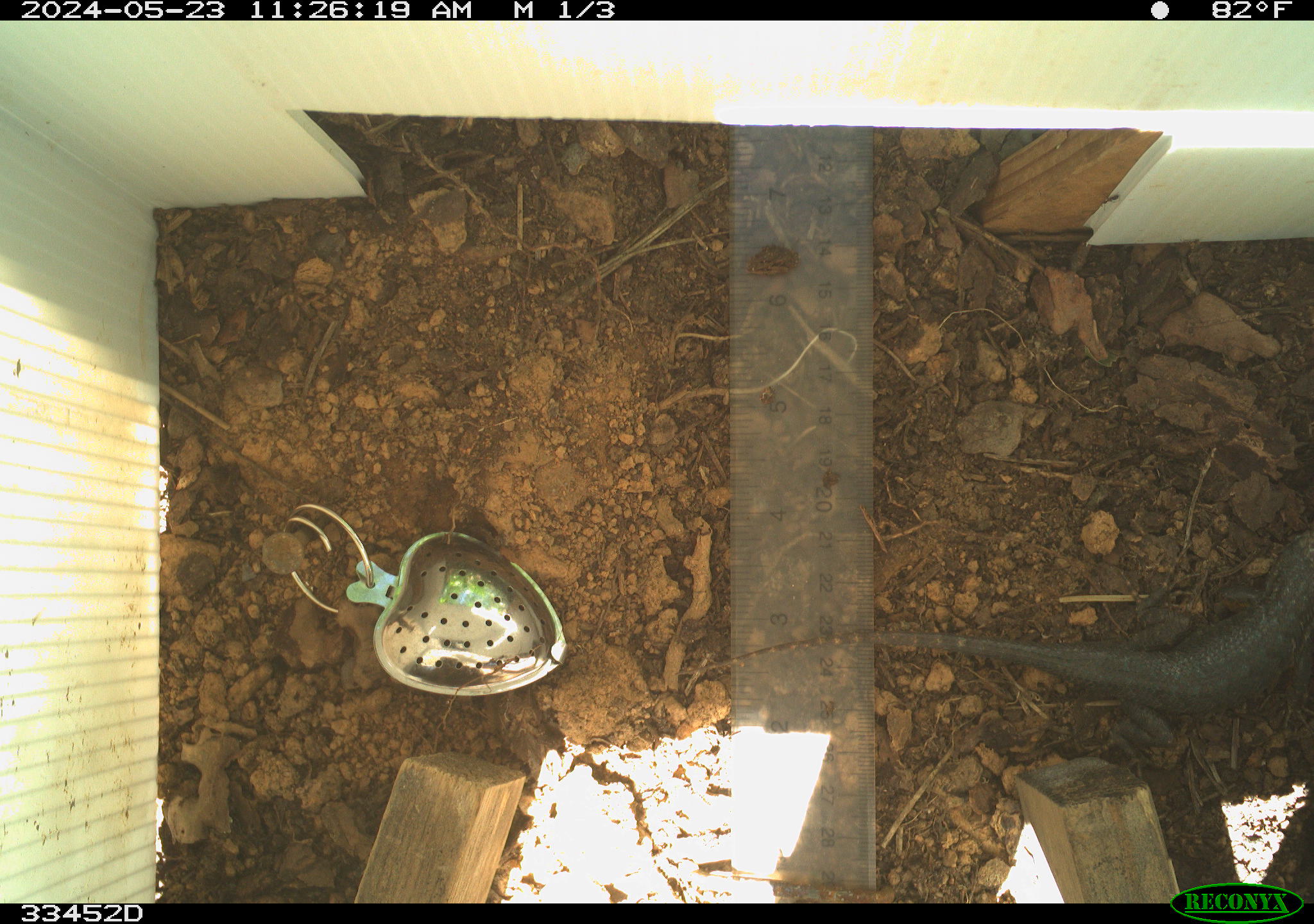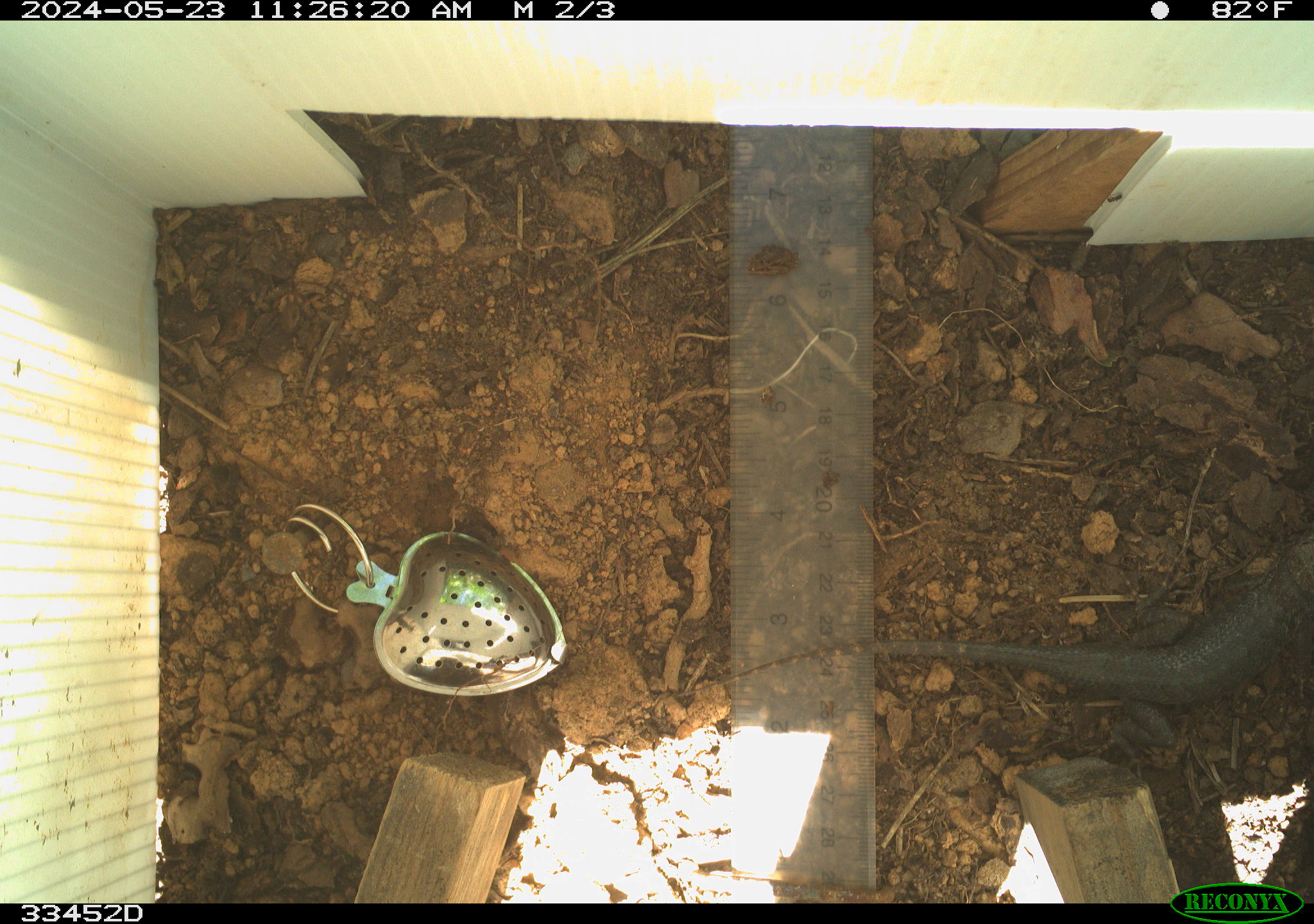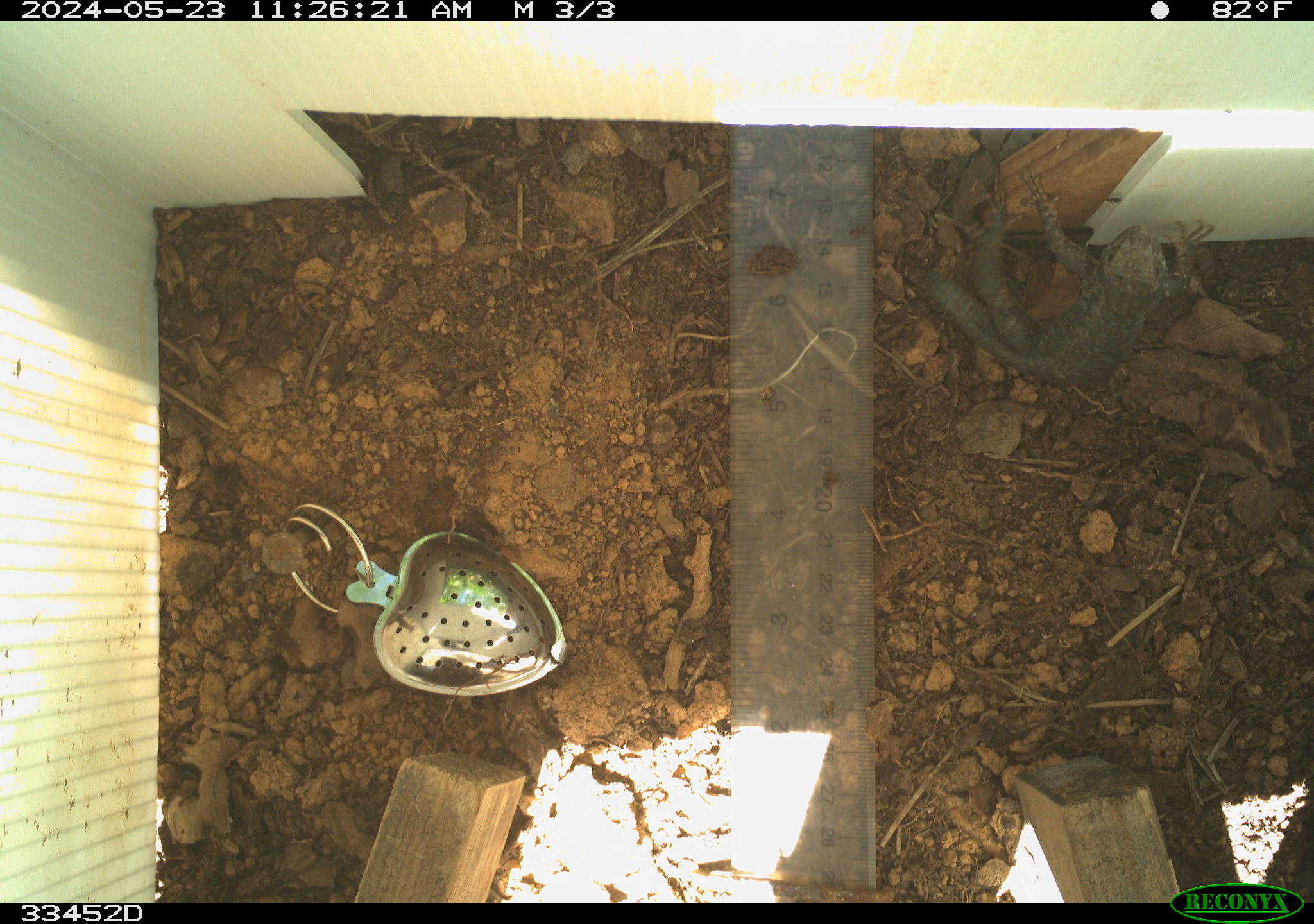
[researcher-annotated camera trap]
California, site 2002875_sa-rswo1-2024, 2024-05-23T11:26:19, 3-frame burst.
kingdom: Animalia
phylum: Chordata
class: Reptilia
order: Squamata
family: Phrynosomatidae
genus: Sceloporus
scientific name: Sceloporus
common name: spiny lizards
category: sceloporus species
Sceloporus species (spiny lizards) (Sceloporus).